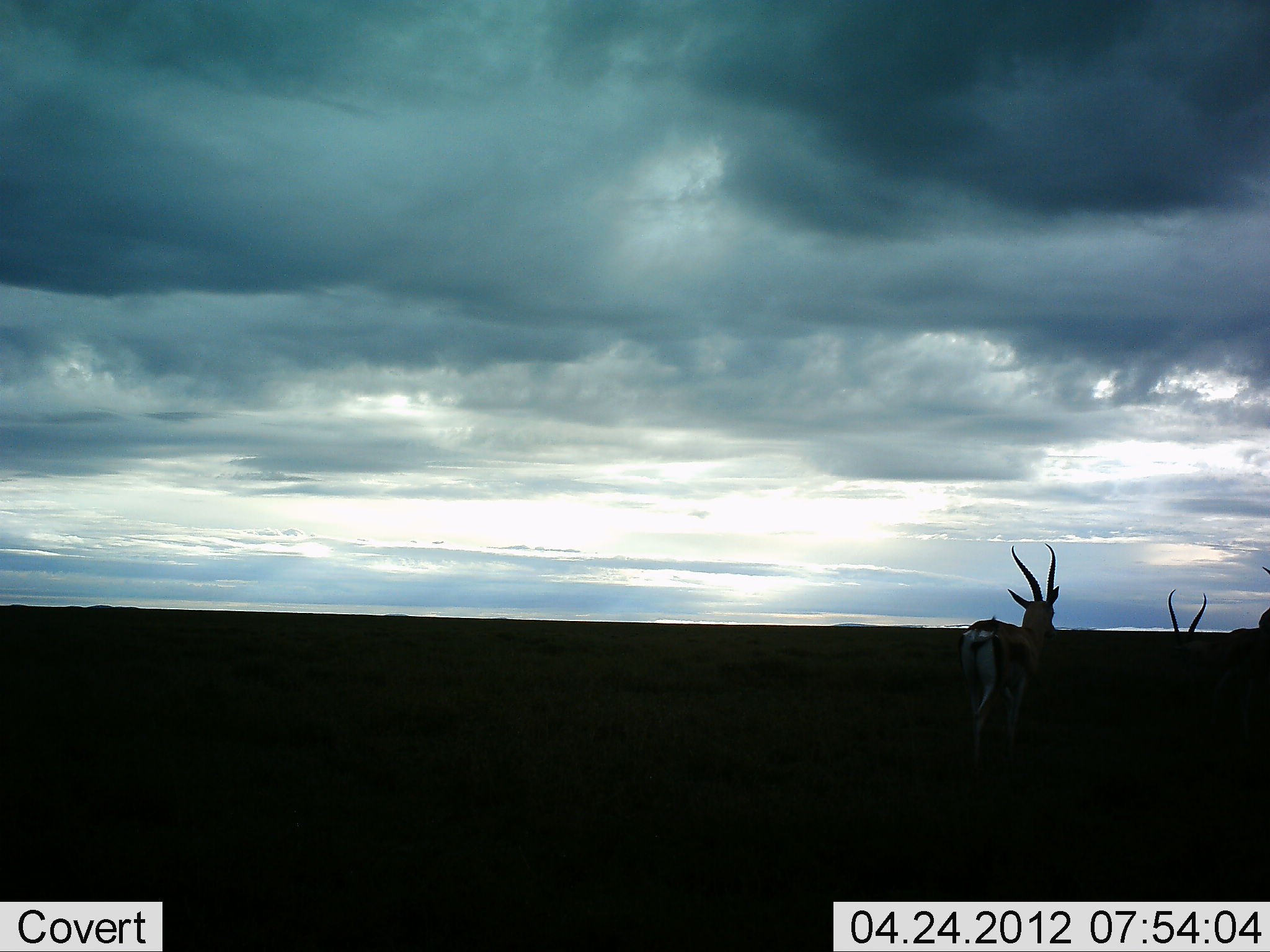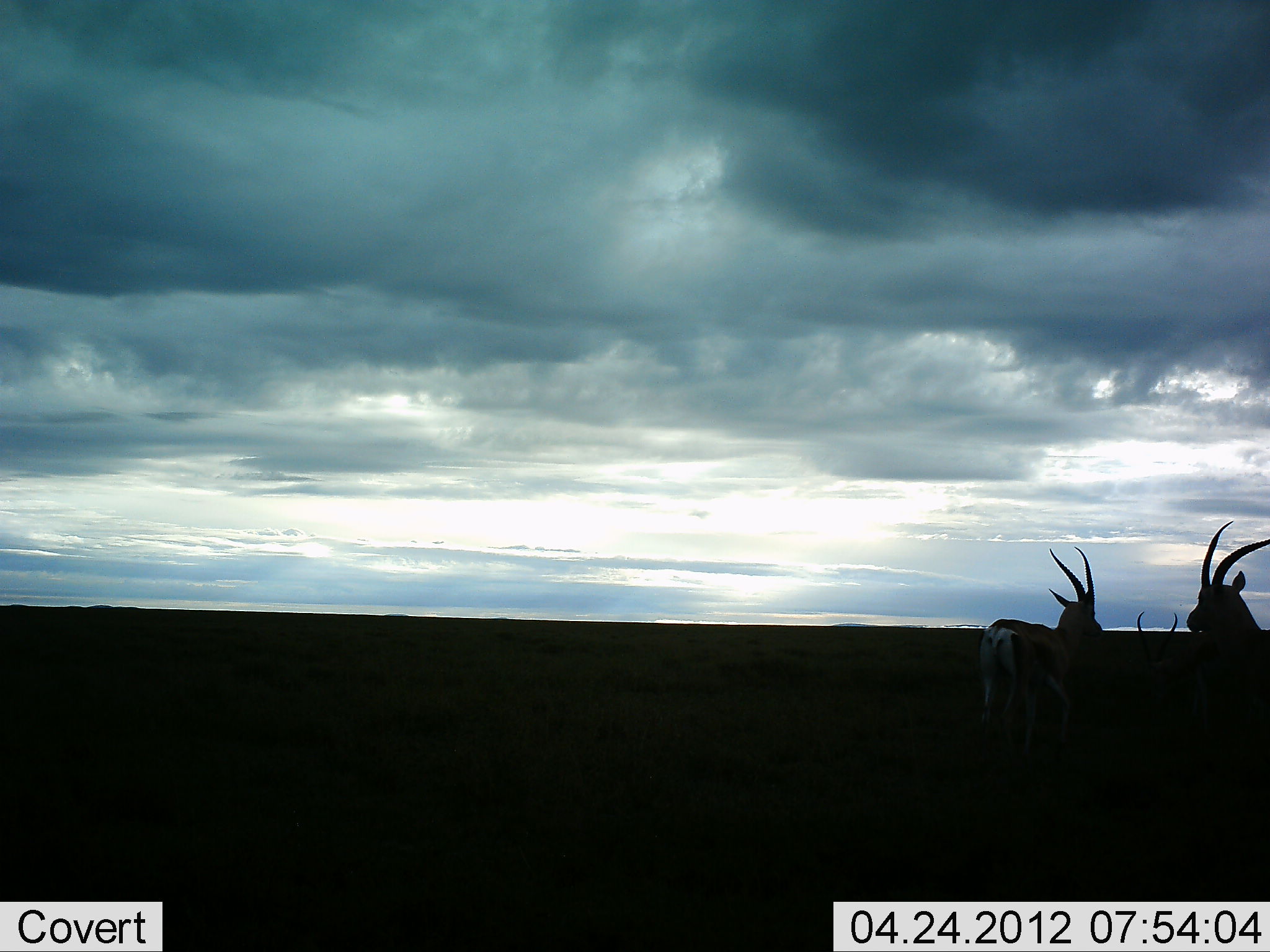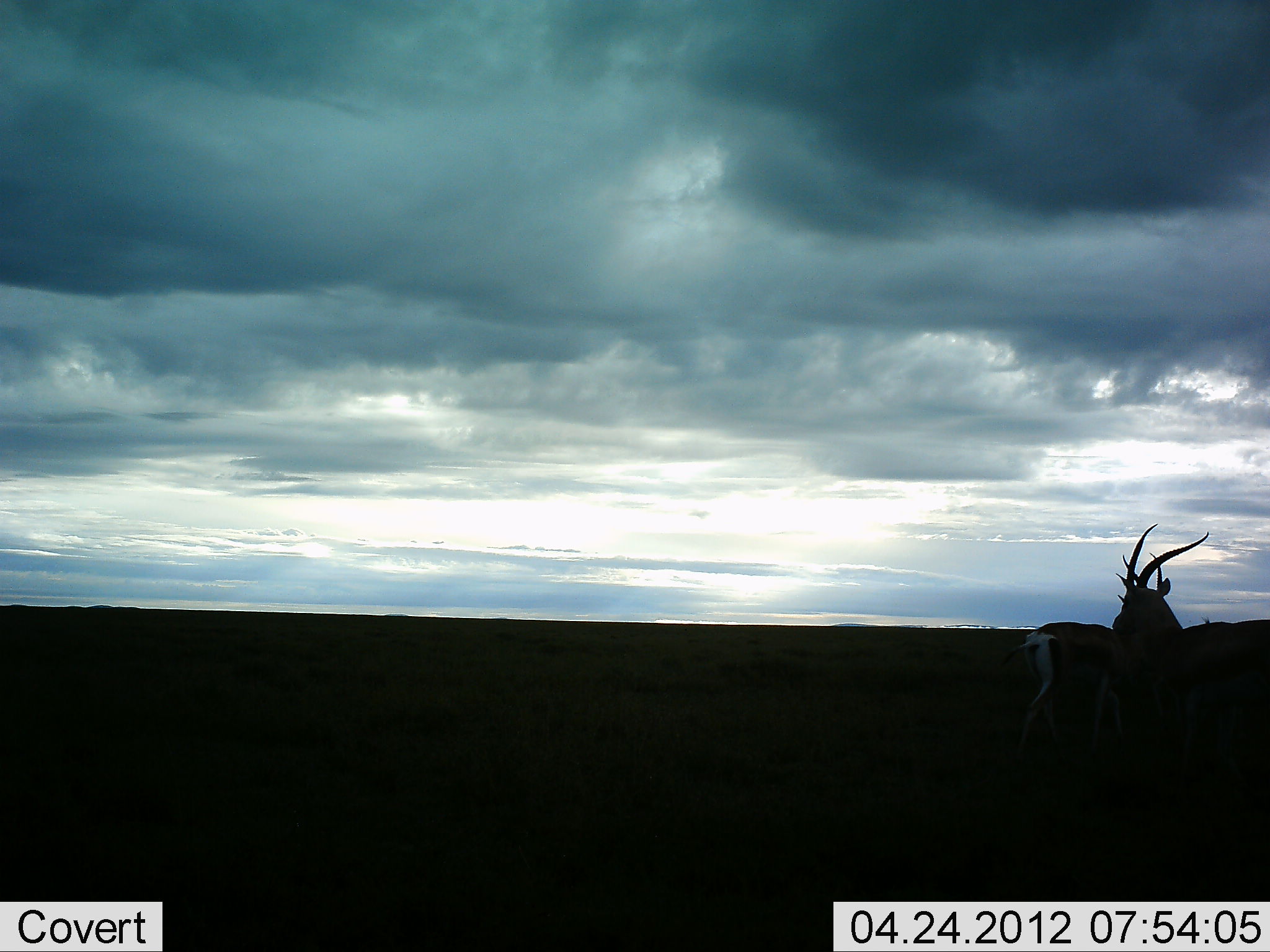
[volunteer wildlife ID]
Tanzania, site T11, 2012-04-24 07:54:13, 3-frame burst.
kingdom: Animalia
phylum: Chordata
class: Mammalia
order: Artiodactyla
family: Bovidae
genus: Eudorcas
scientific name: Eudorcas thomsonii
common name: thomson's gazelle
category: gazellethomsons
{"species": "gazellethomsons (thomson's gazelle) (Eudorcas thomsonii)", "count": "3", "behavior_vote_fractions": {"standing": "60%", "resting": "0%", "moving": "47%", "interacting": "20%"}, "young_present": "0%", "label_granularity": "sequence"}